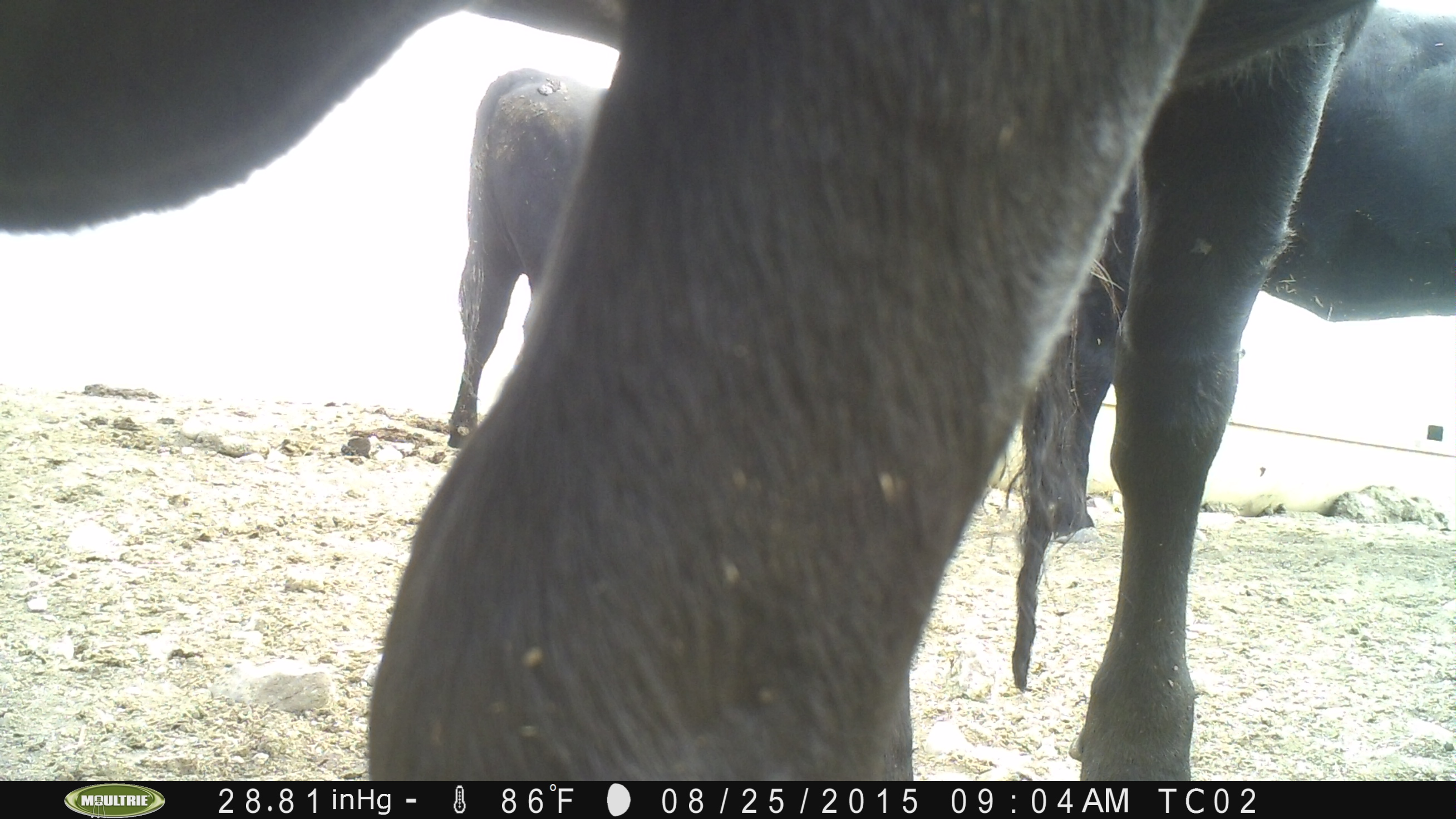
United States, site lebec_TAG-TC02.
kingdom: Animalia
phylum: Chordata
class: Mammalia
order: Artiodactyla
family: Bovidae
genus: Bos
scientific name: Bos taurus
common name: domestic cow